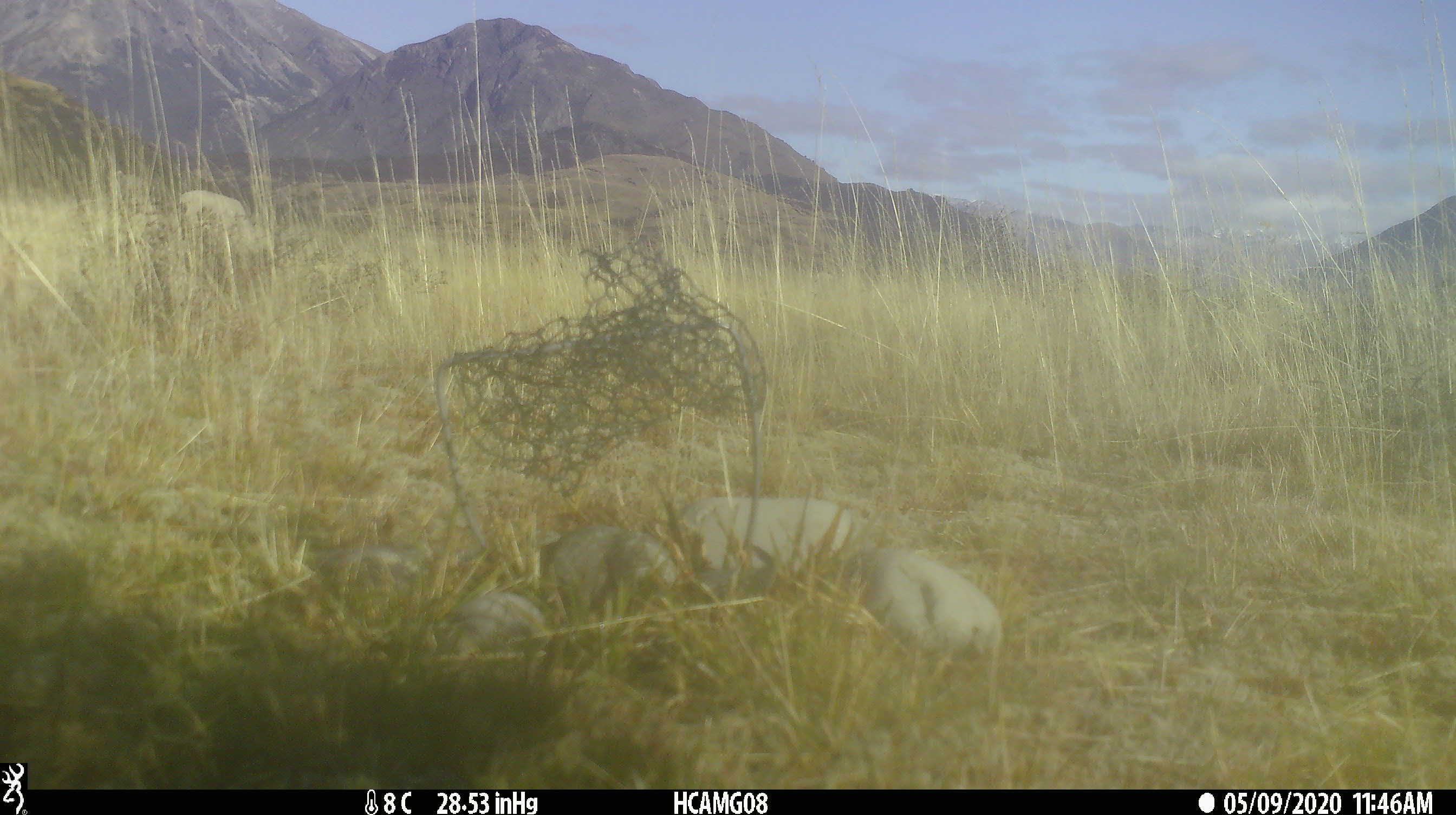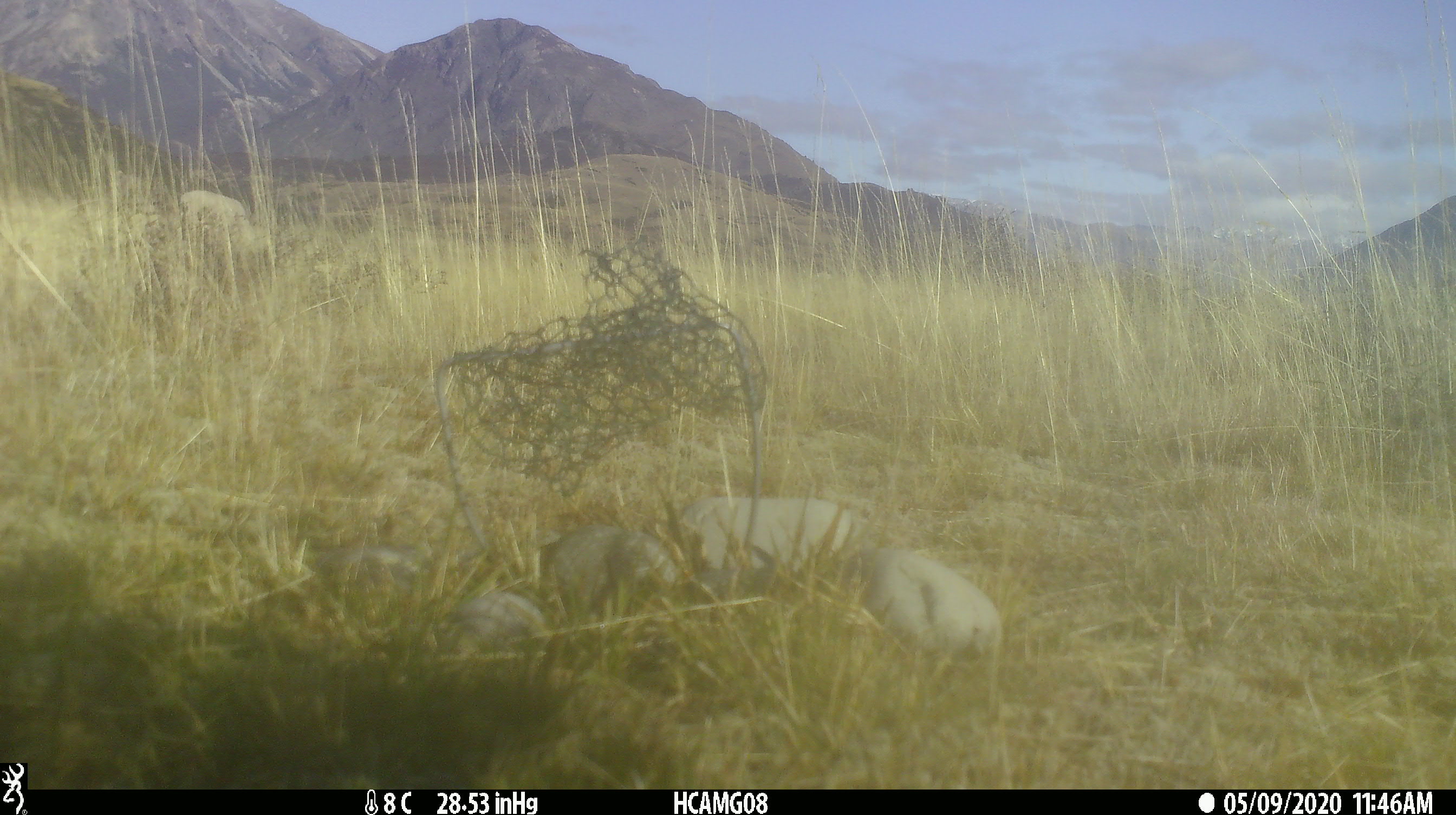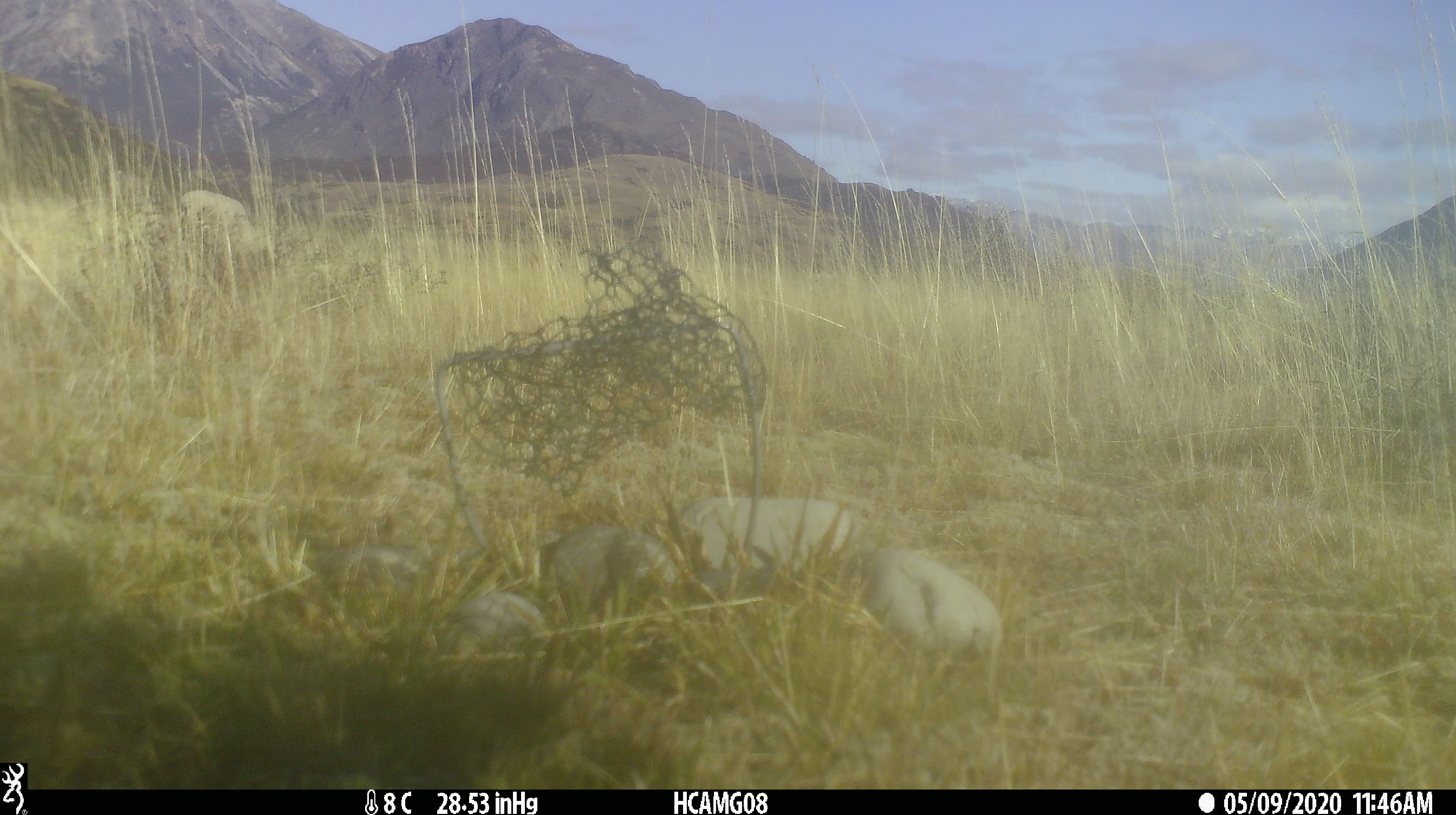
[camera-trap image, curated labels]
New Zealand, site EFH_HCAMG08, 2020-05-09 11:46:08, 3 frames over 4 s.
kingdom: Animalia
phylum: Chordata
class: Mammalia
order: Artiodactyla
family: Bovidae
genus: Ovis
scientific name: Ovis aries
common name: domestic sheep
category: sheep